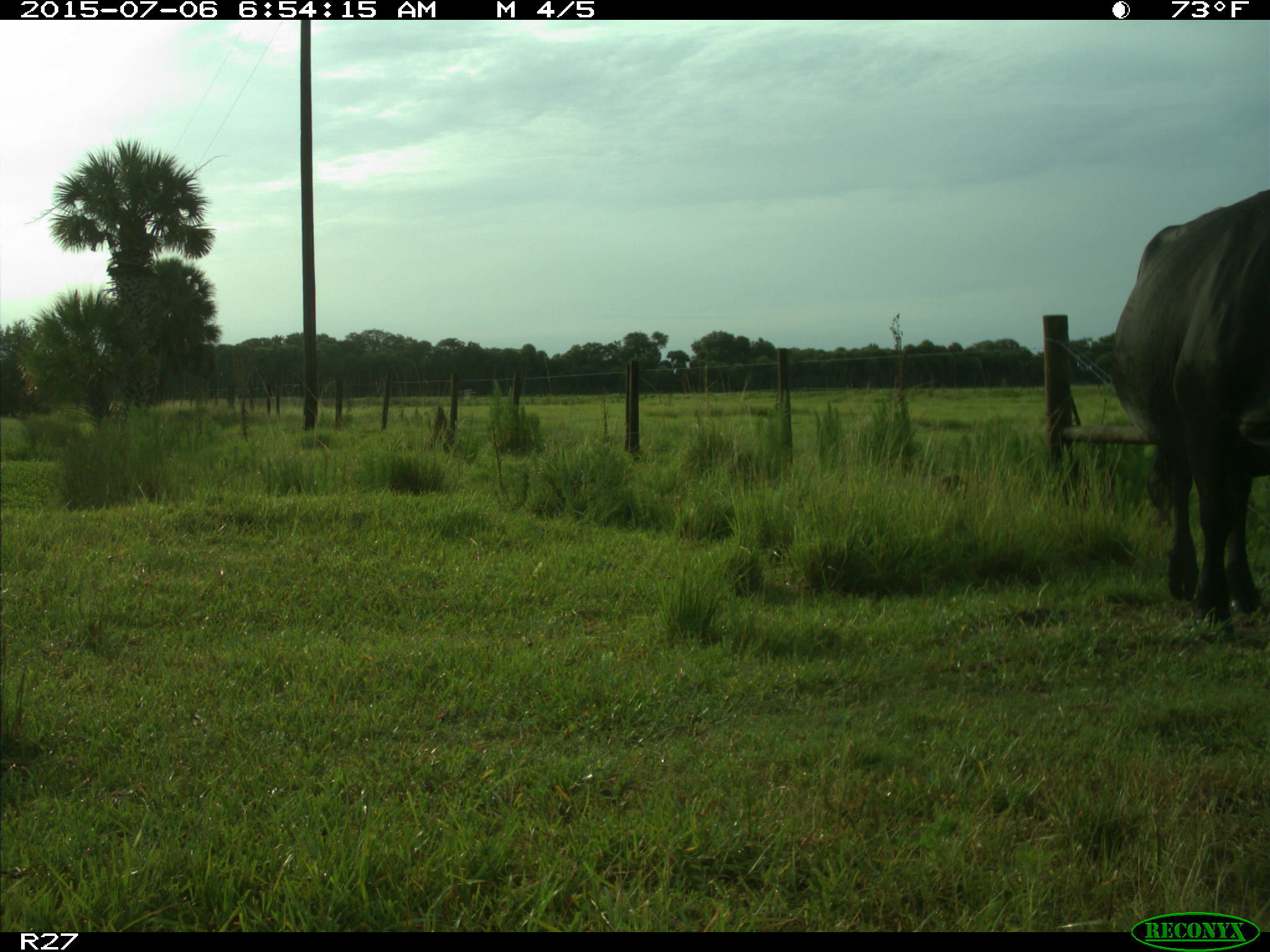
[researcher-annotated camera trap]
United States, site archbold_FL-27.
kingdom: Animalia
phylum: Chordata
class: Mammalia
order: Artiodactyla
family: Bovidae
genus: Bos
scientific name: Bos taurus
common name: domestic cow